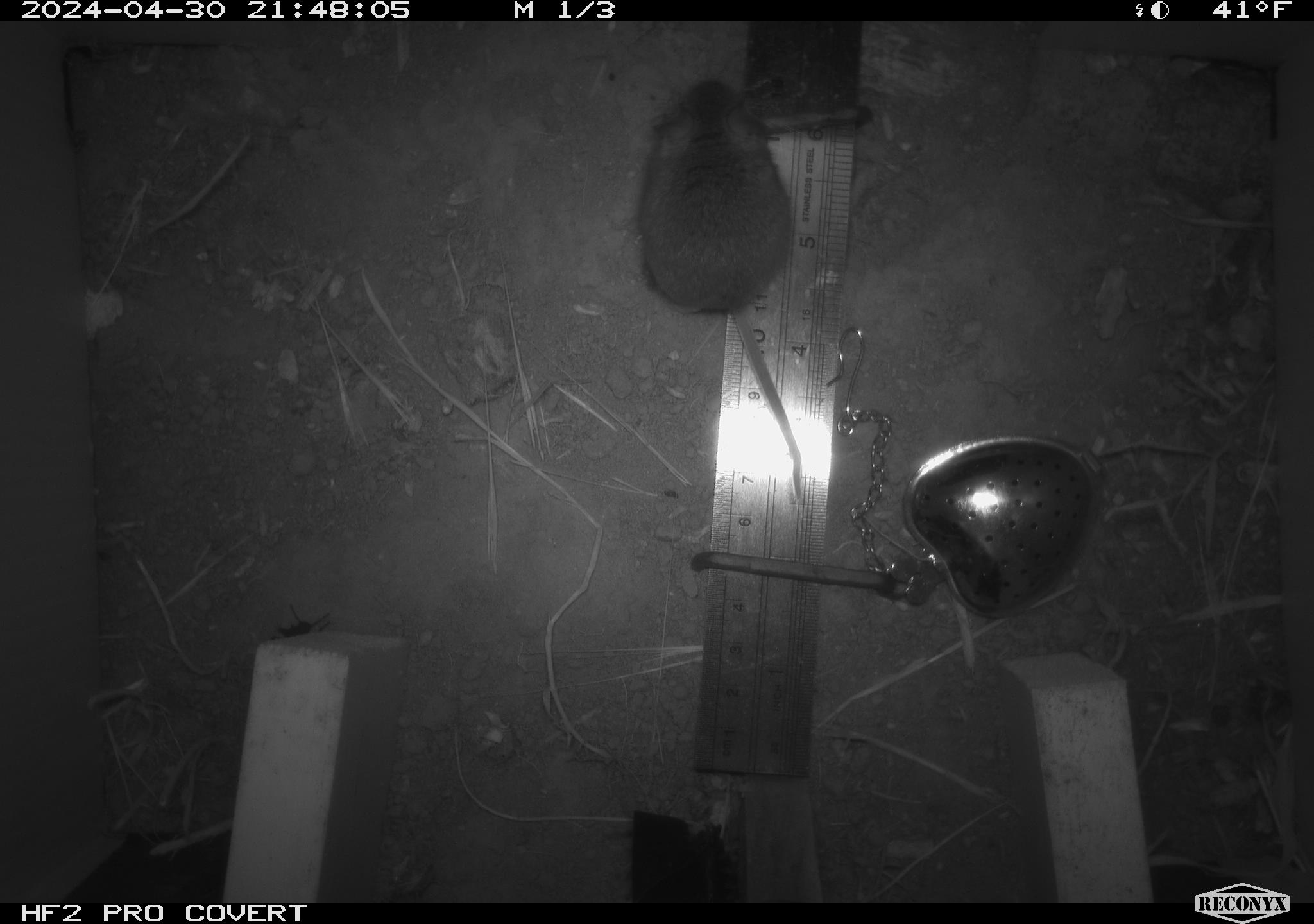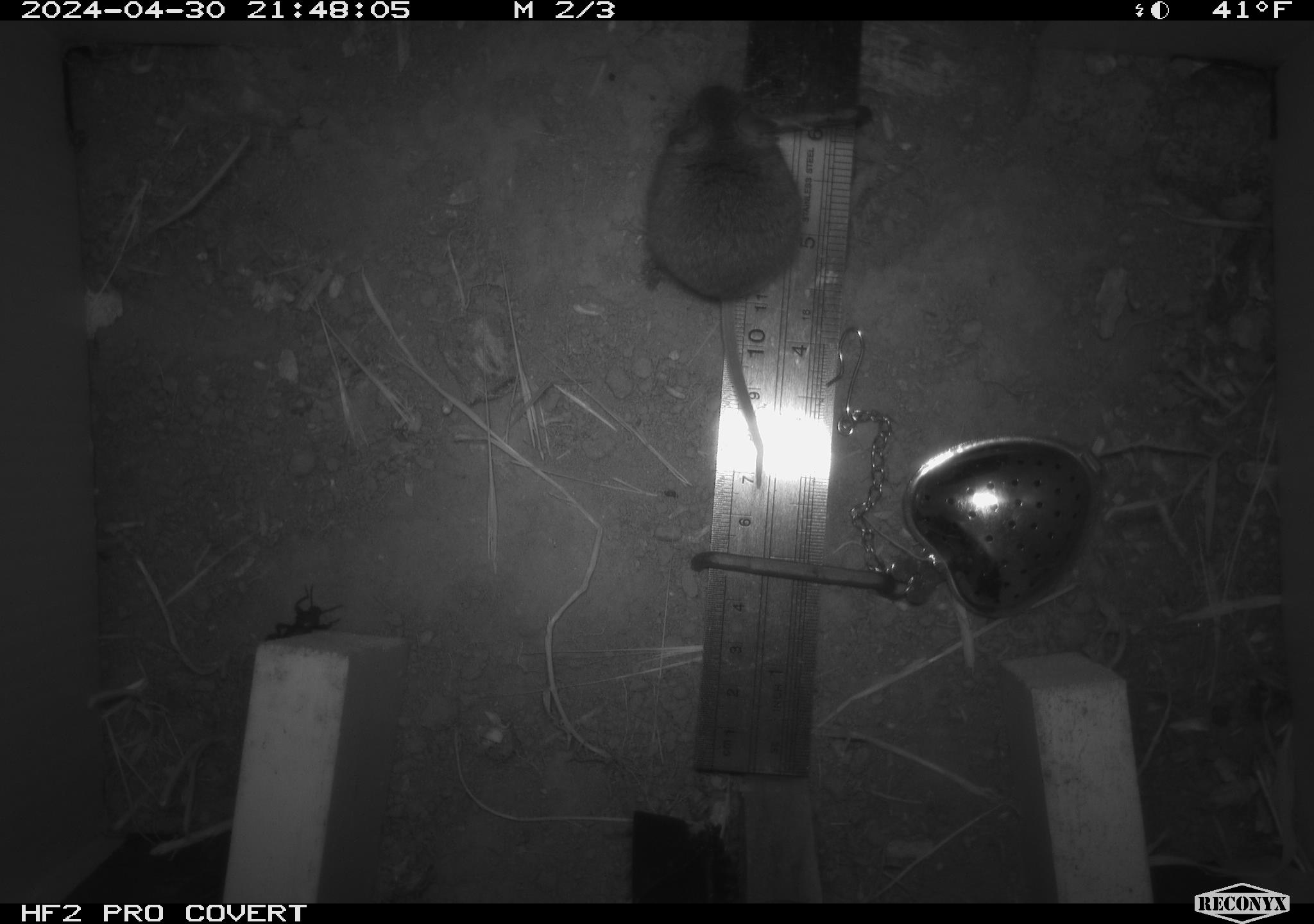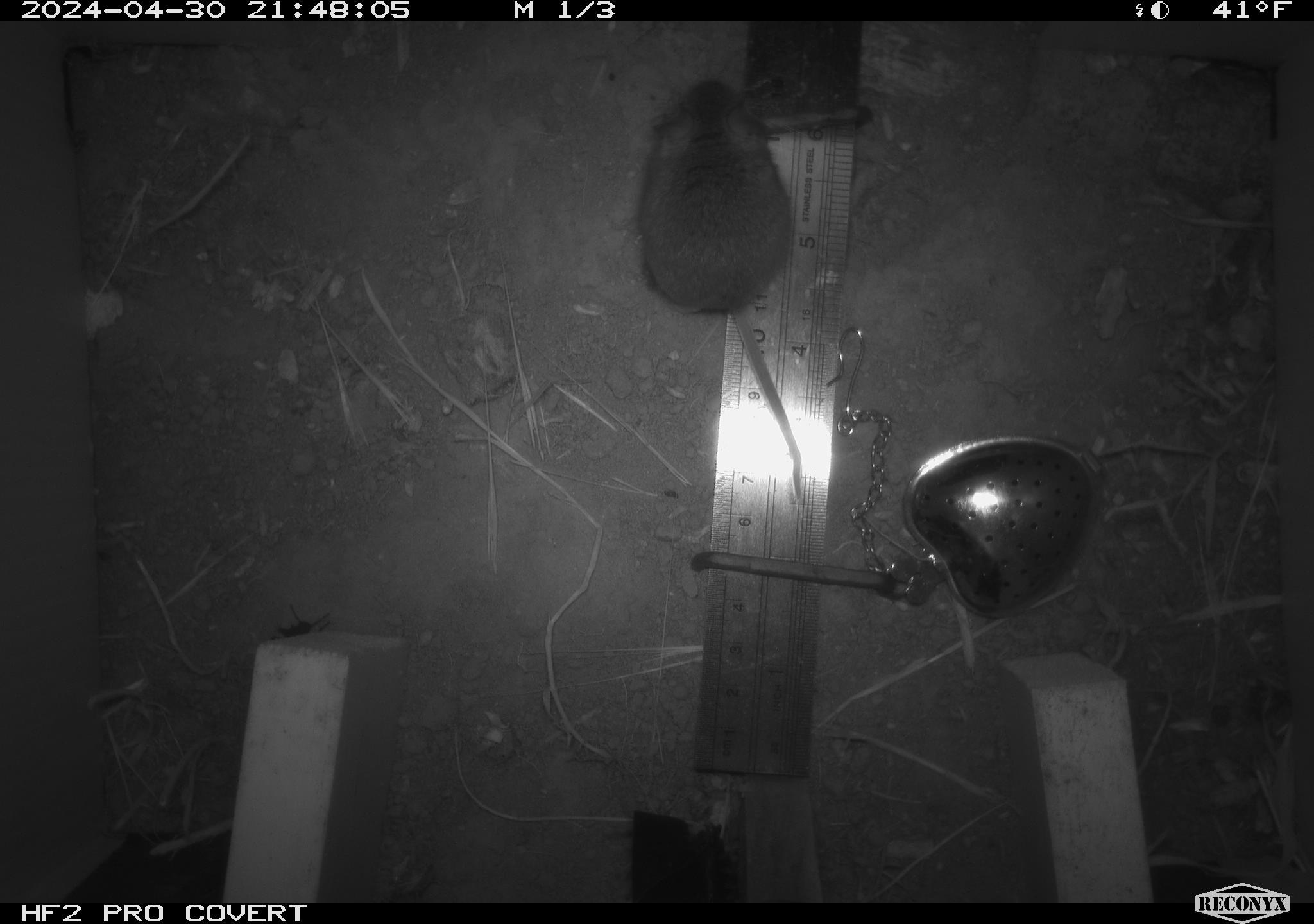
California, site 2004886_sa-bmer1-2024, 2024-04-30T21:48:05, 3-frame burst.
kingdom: Animalia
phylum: Chordata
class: Mammalia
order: Rodentia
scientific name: Rodentia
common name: mouse species